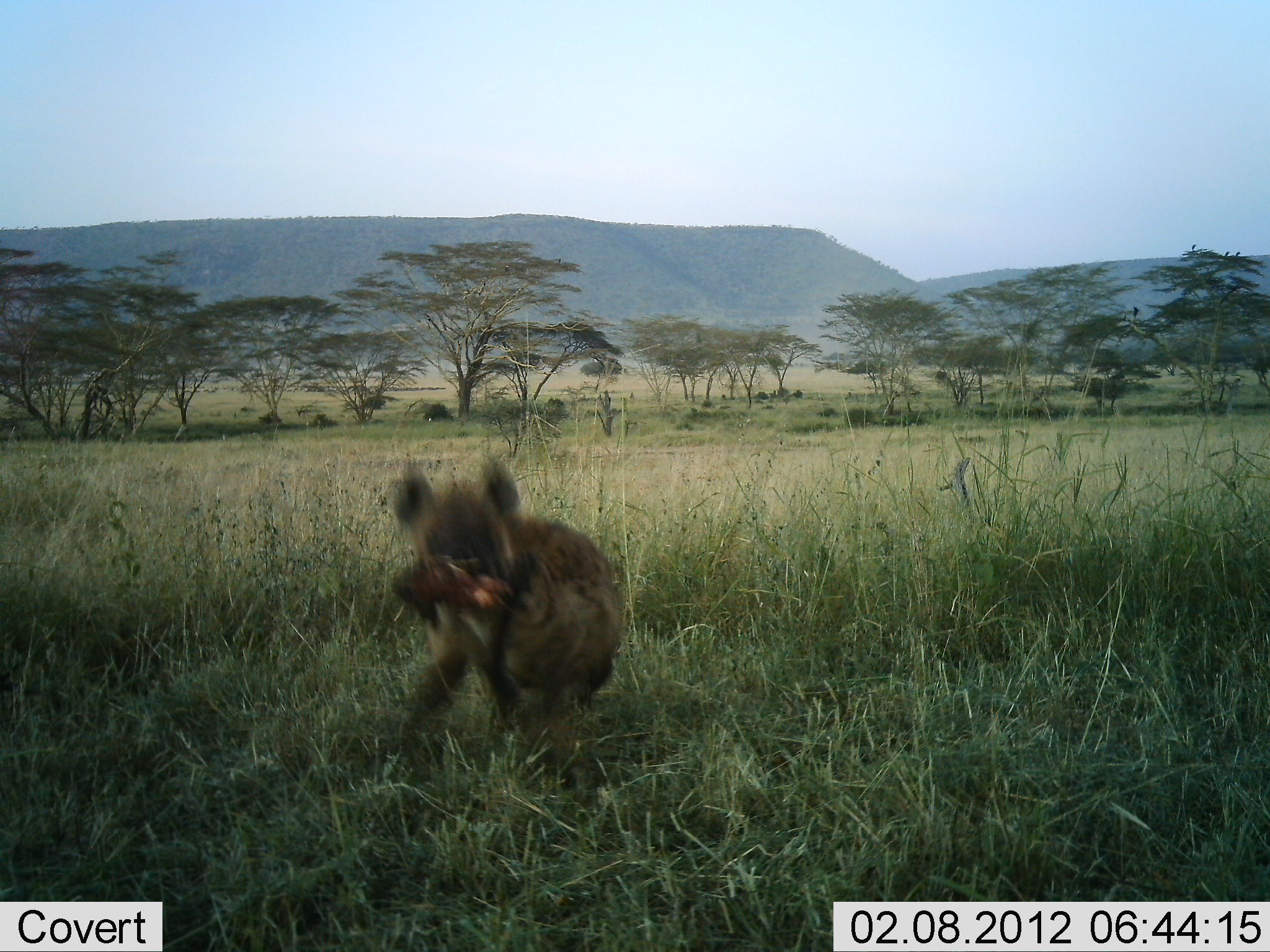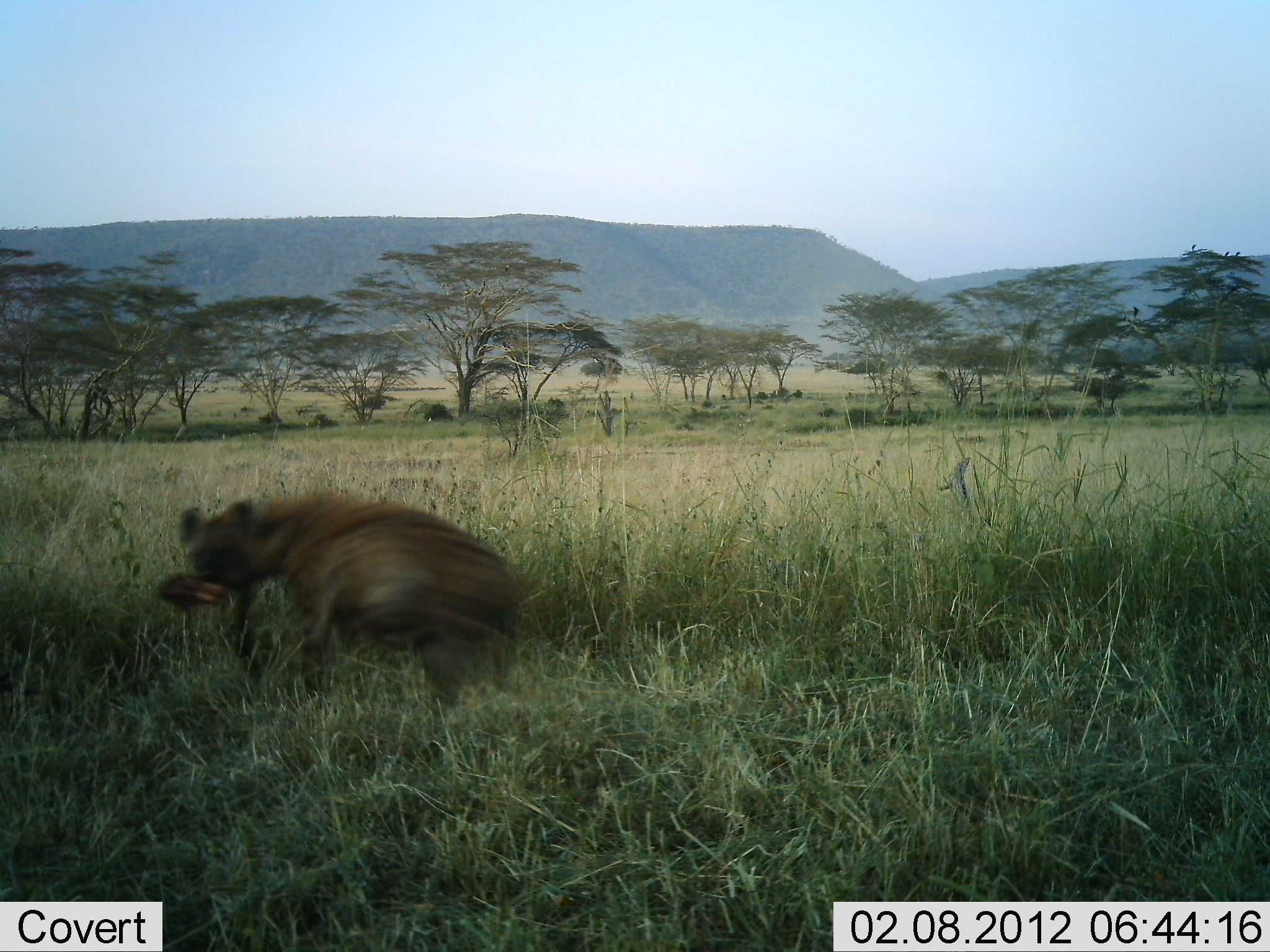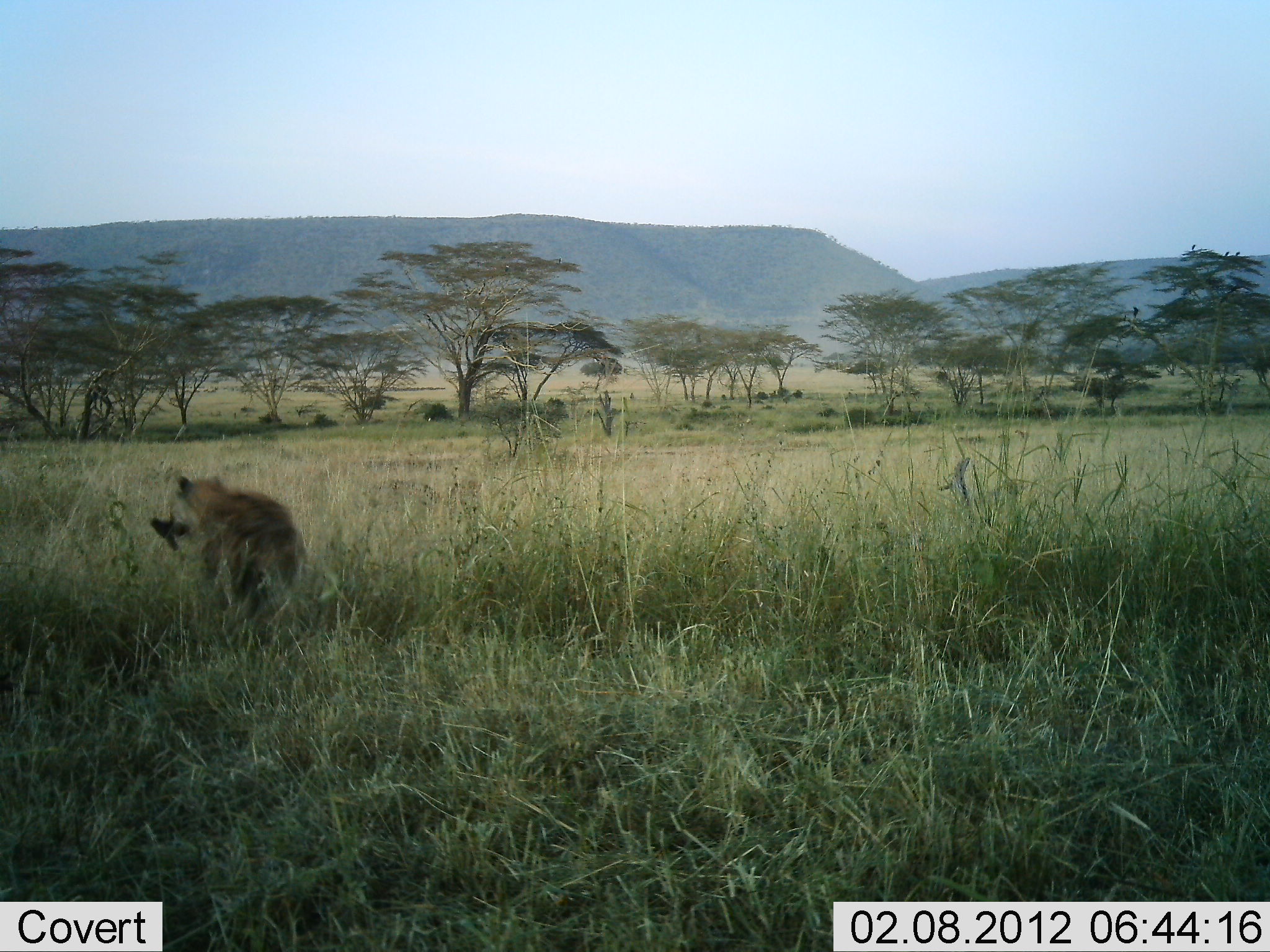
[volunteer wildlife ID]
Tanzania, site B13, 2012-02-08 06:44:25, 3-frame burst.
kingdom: Animalia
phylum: Chordata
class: Mammalia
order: Carnivora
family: Hyaenidae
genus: Crocuta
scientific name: Crocuta crocuta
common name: spotted hyena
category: hyenaspotted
Hyenaspotted (spotted hyena) (Crocuta crocuta), count 1. Behavior (volunteer vote fractions): standing 0%, resting 0%, moving 79%, interacting 7%. Young present (vote fraction): 0%. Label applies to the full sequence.